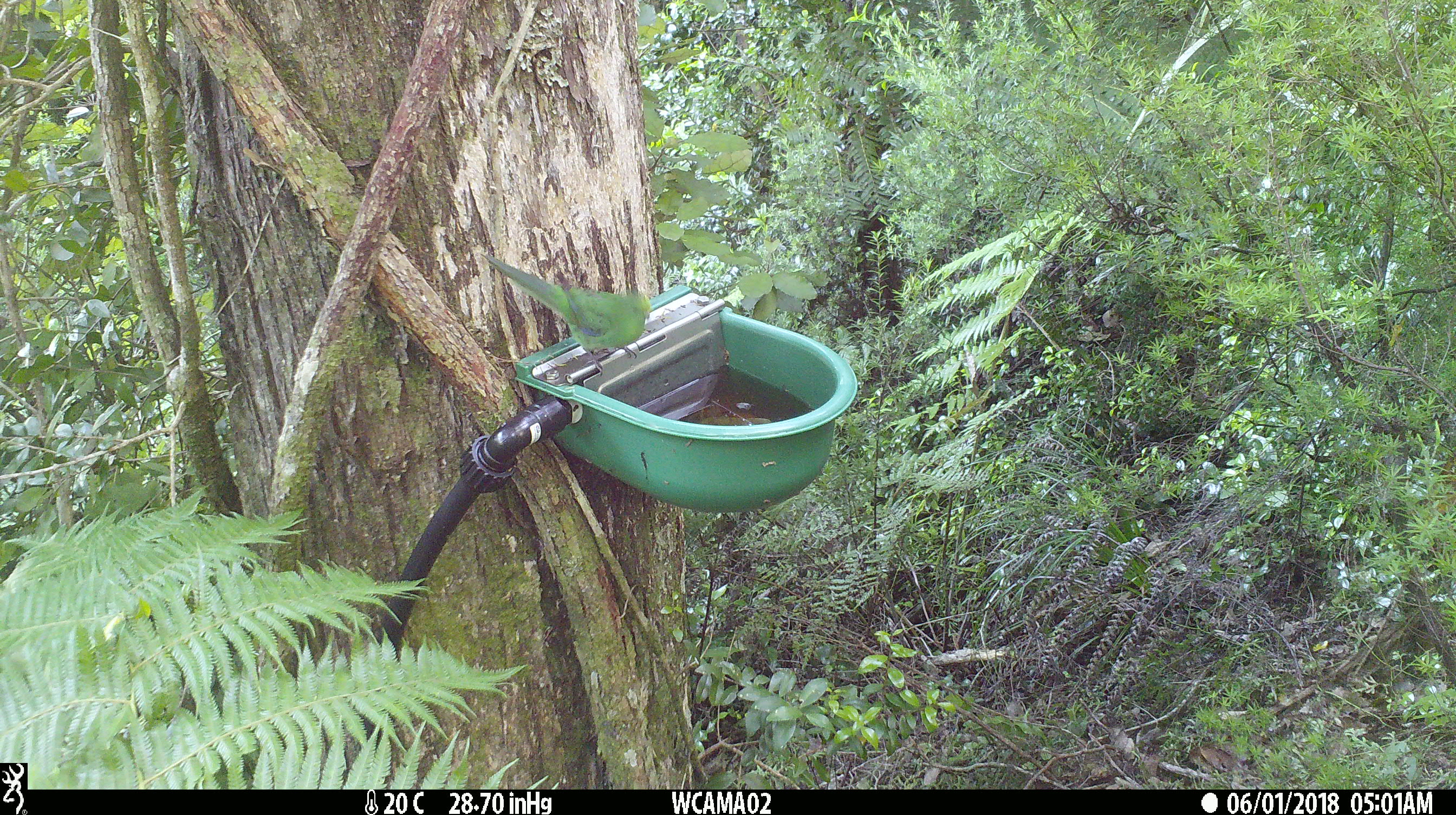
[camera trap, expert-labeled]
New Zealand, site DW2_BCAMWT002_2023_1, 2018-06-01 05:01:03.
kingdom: Animalia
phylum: Chordata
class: Aves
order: Psittaciformes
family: Psittaculidae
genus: Cyanoramphus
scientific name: Cyanoramphus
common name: parakeet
Parakeet (Cyanoramphus).